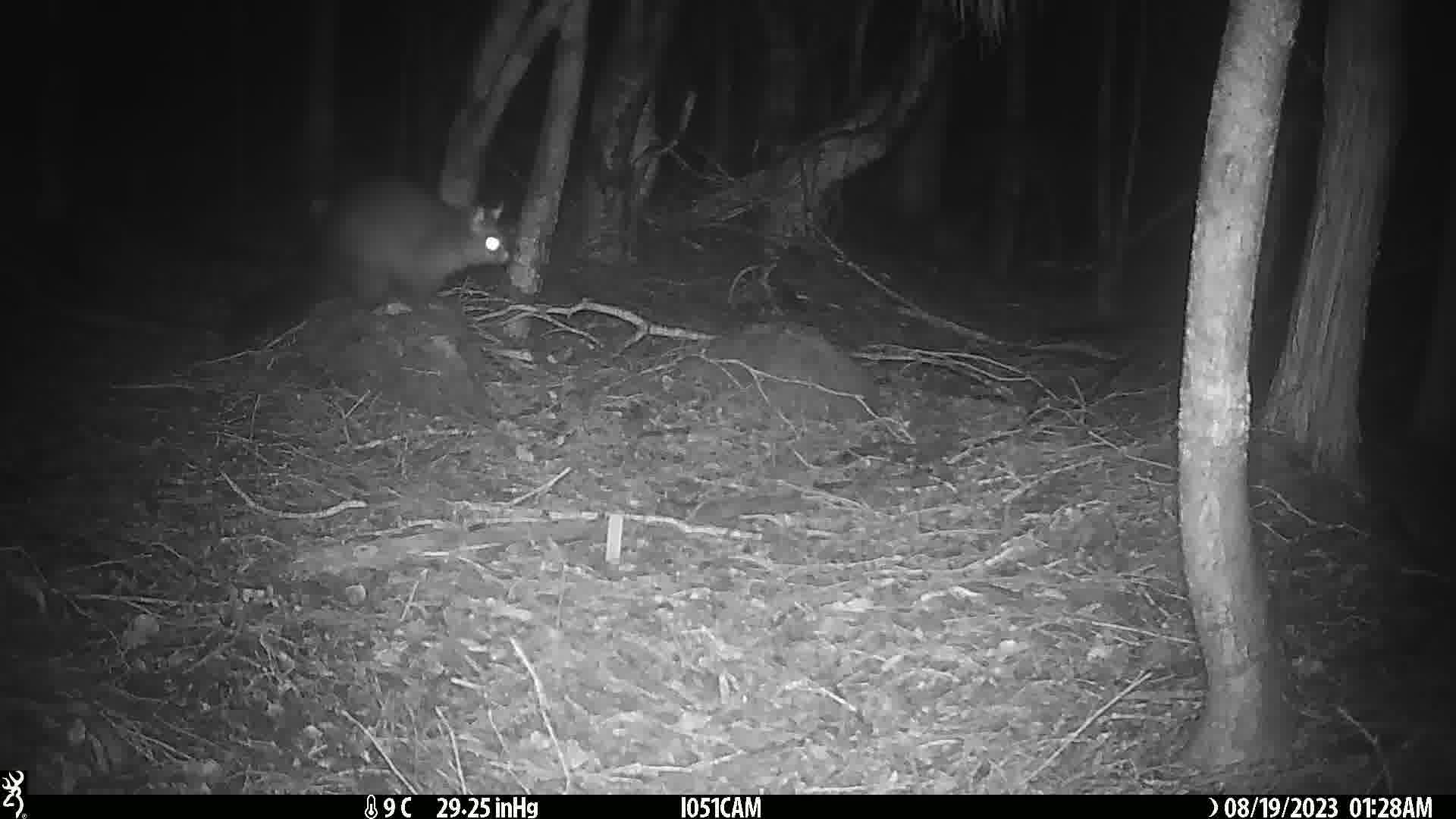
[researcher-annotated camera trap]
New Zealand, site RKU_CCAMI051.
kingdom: Animalia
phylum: Chordata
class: Mammalia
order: Diprotodontia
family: Phalangeridae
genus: Trichosurus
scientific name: Trichosurus vulpecula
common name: common brushtail possum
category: possum